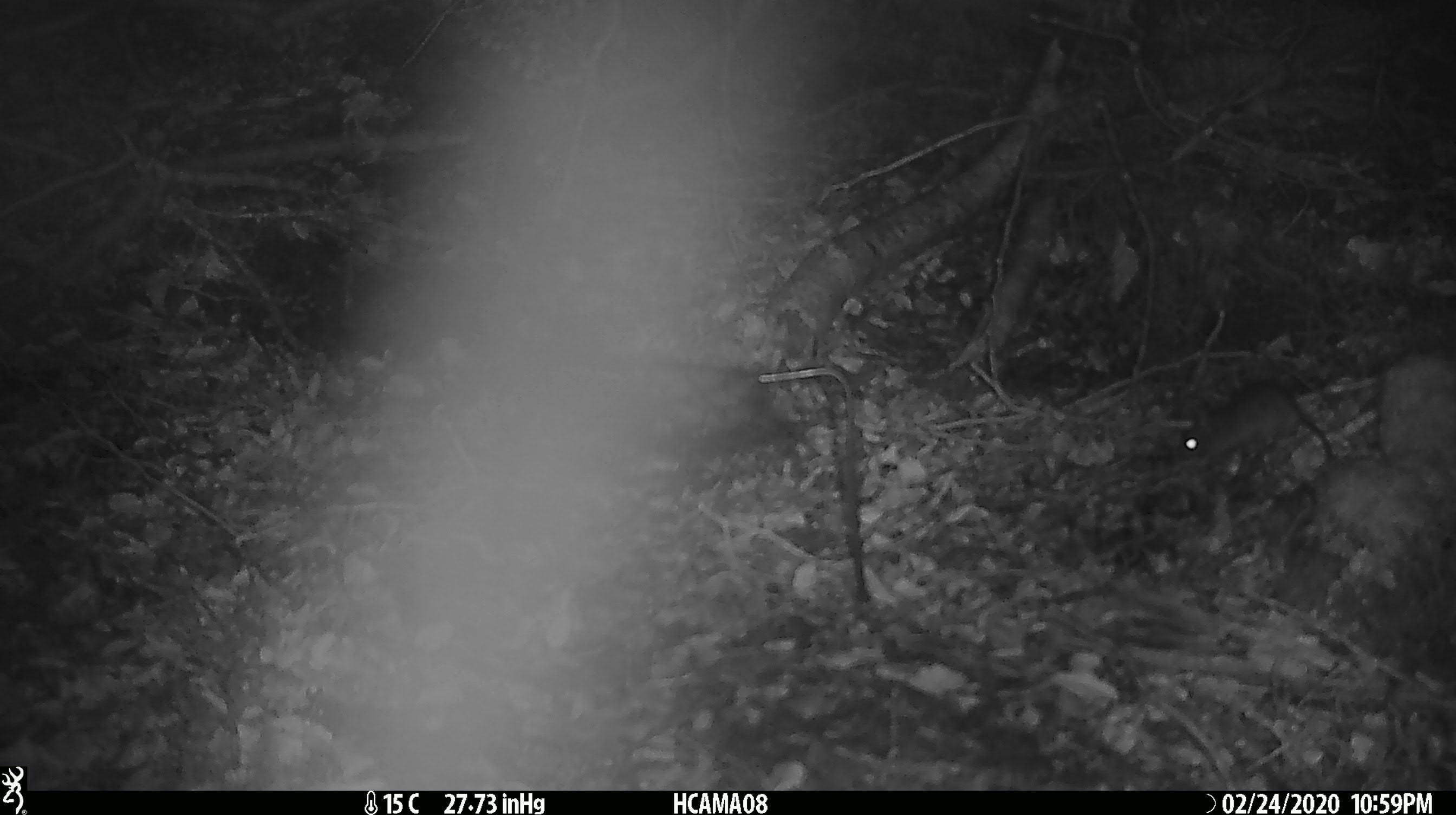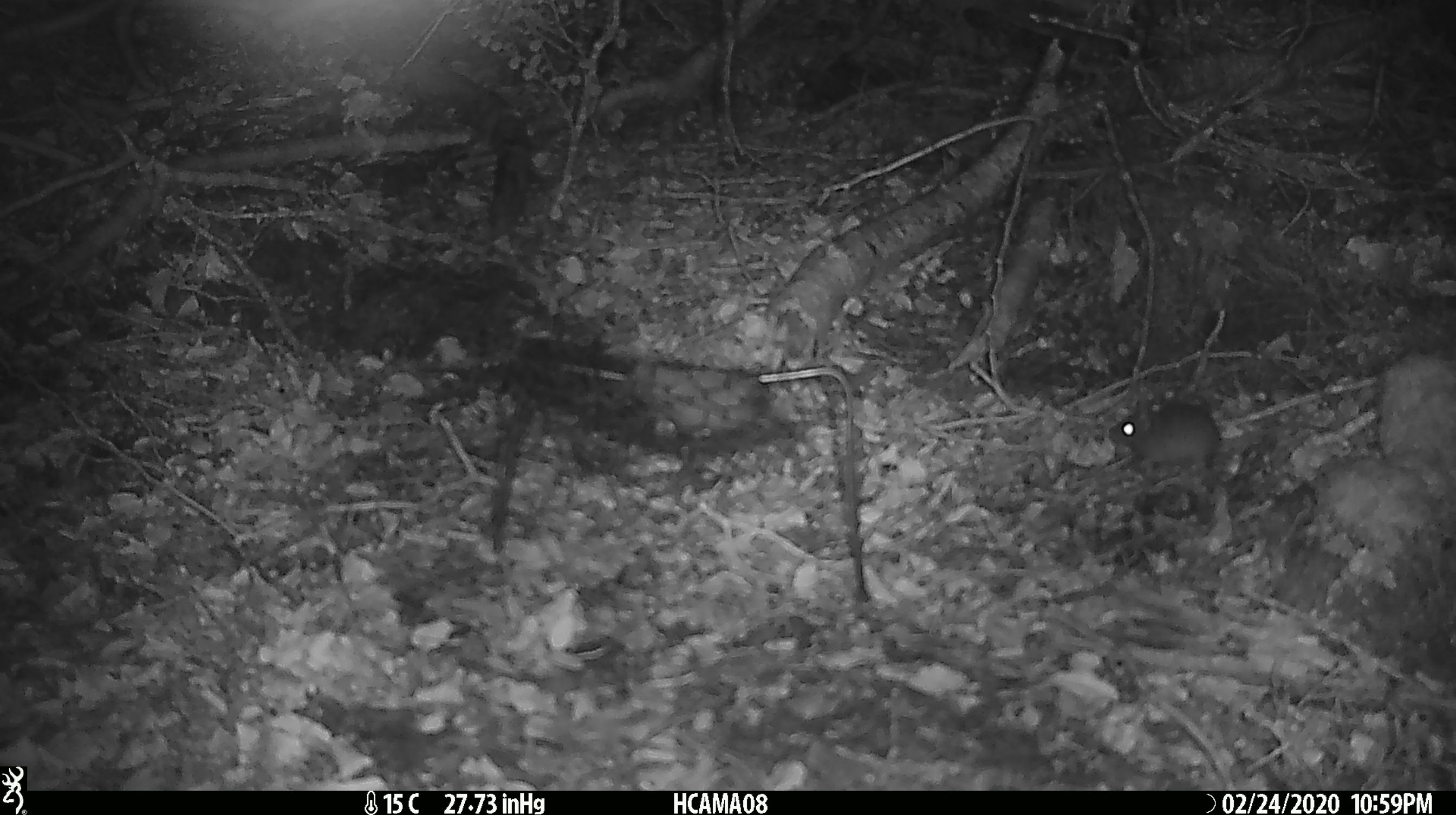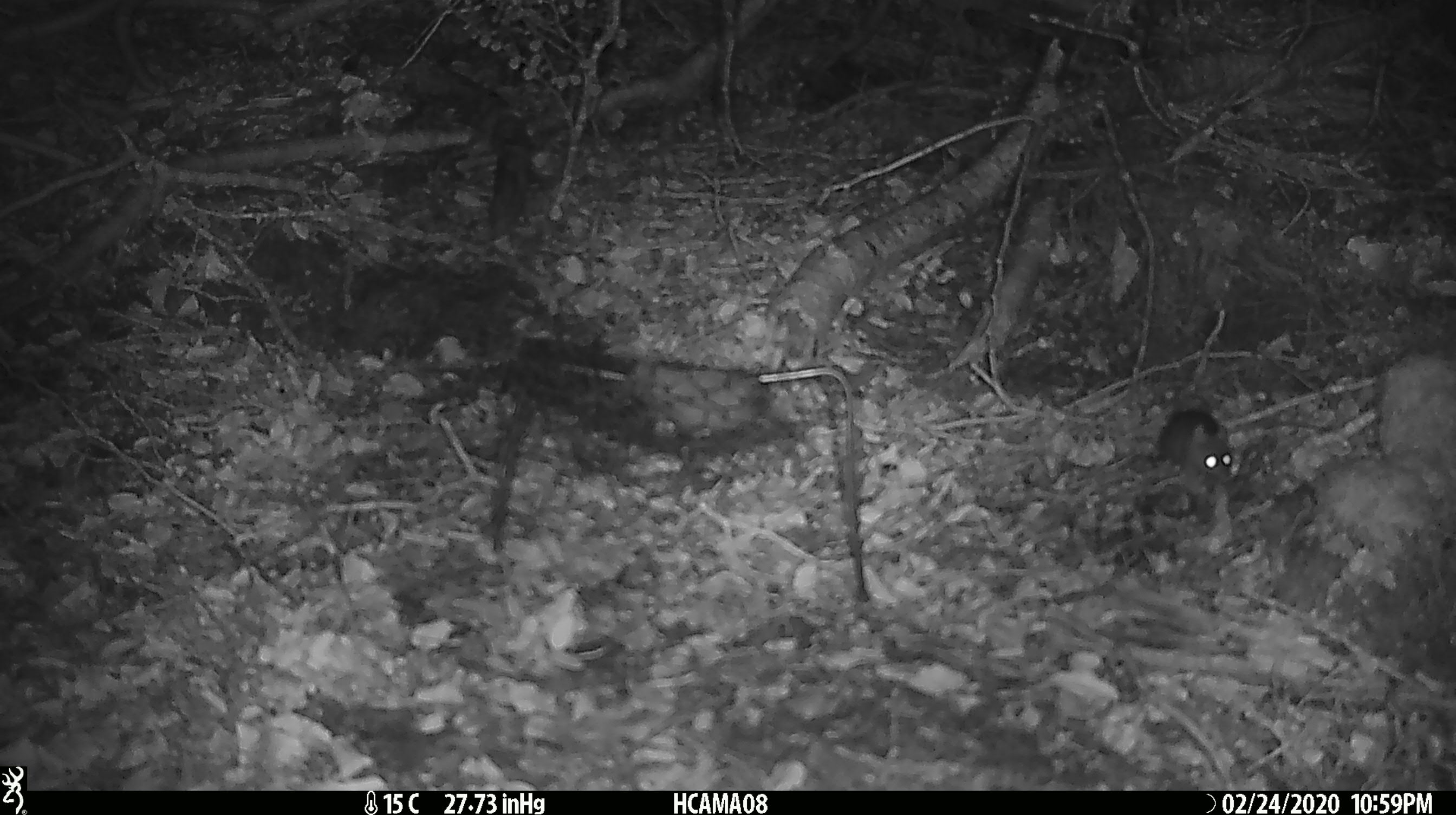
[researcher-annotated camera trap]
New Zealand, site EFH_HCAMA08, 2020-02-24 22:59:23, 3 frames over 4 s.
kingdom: Animalia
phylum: Chordata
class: Mammalia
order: Rodentia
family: Muridae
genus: Mus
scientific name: Mus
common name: mouse